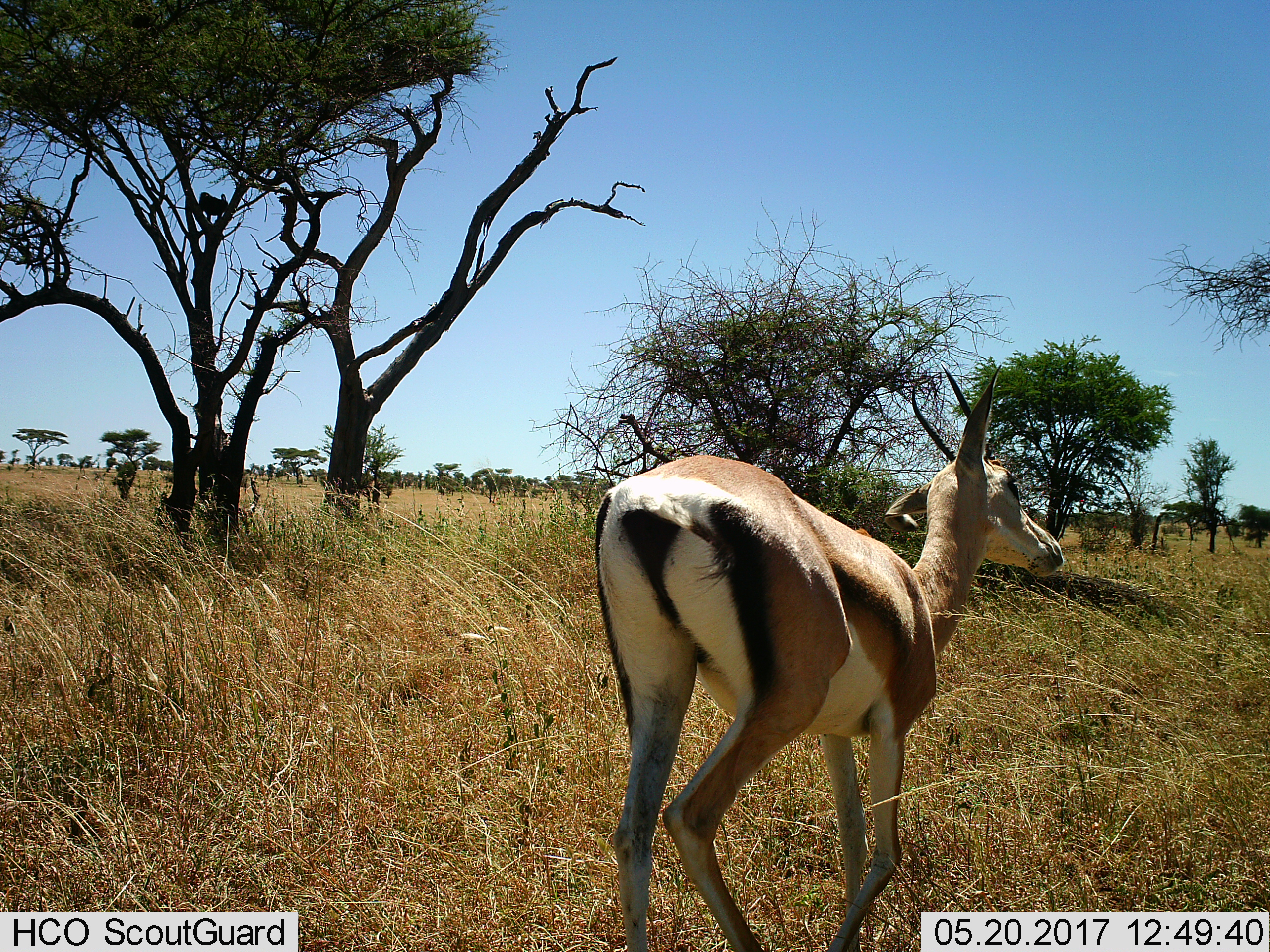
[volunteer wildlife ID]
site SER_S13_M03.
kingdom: Animalia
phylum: Chordata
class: Mammalia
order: Artiodactyla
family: Bovidae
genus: Eudorcas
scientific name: Eudorcas thomsonii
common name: thomson's gazelle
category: gazellethomsons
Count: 1.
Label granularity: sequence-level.